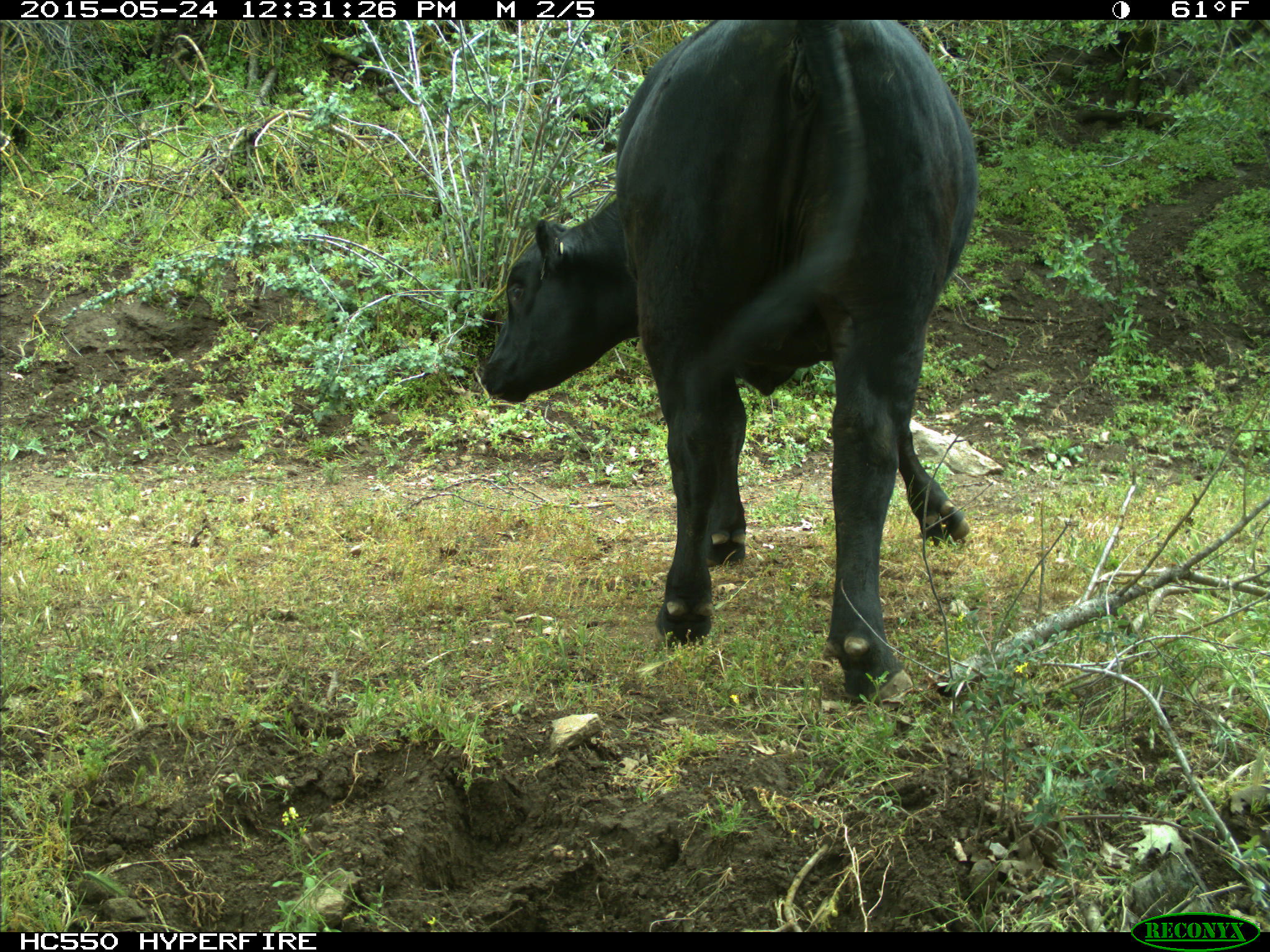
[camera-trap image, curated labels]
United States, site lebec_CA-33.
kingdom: Animalia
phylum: Chordata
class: Mammalia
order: Artiodactyla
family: Bovidae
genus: Bos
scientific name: Bos taurus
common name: domestic cow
Bos taurus (domestic cow).